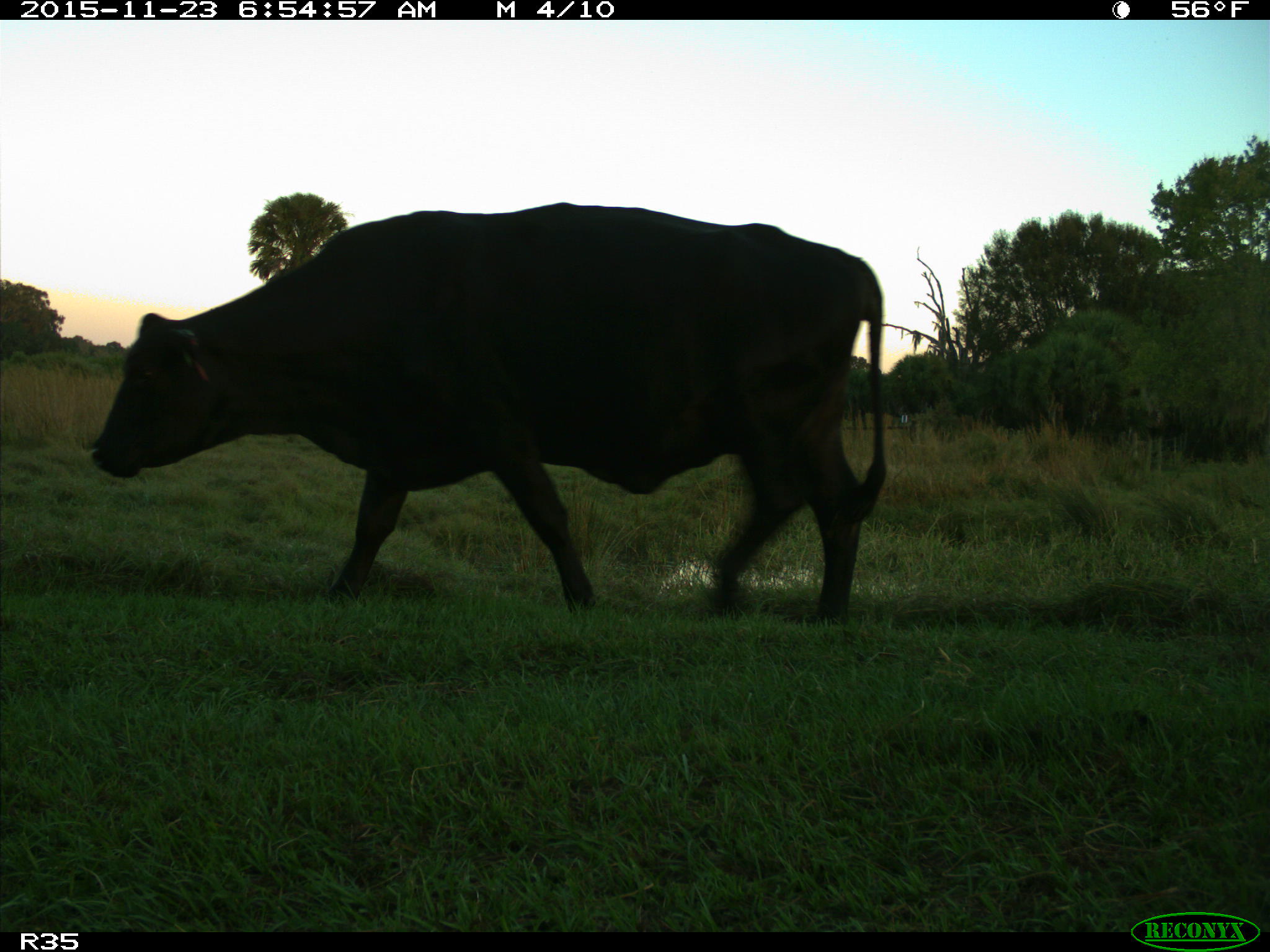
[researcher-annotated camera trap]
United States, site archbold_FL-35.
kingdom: Animalia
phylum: Chordata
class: Mammalia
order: Artiodactyla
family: Bovidae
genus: Bos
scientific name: Bos taurus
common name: domestic cow